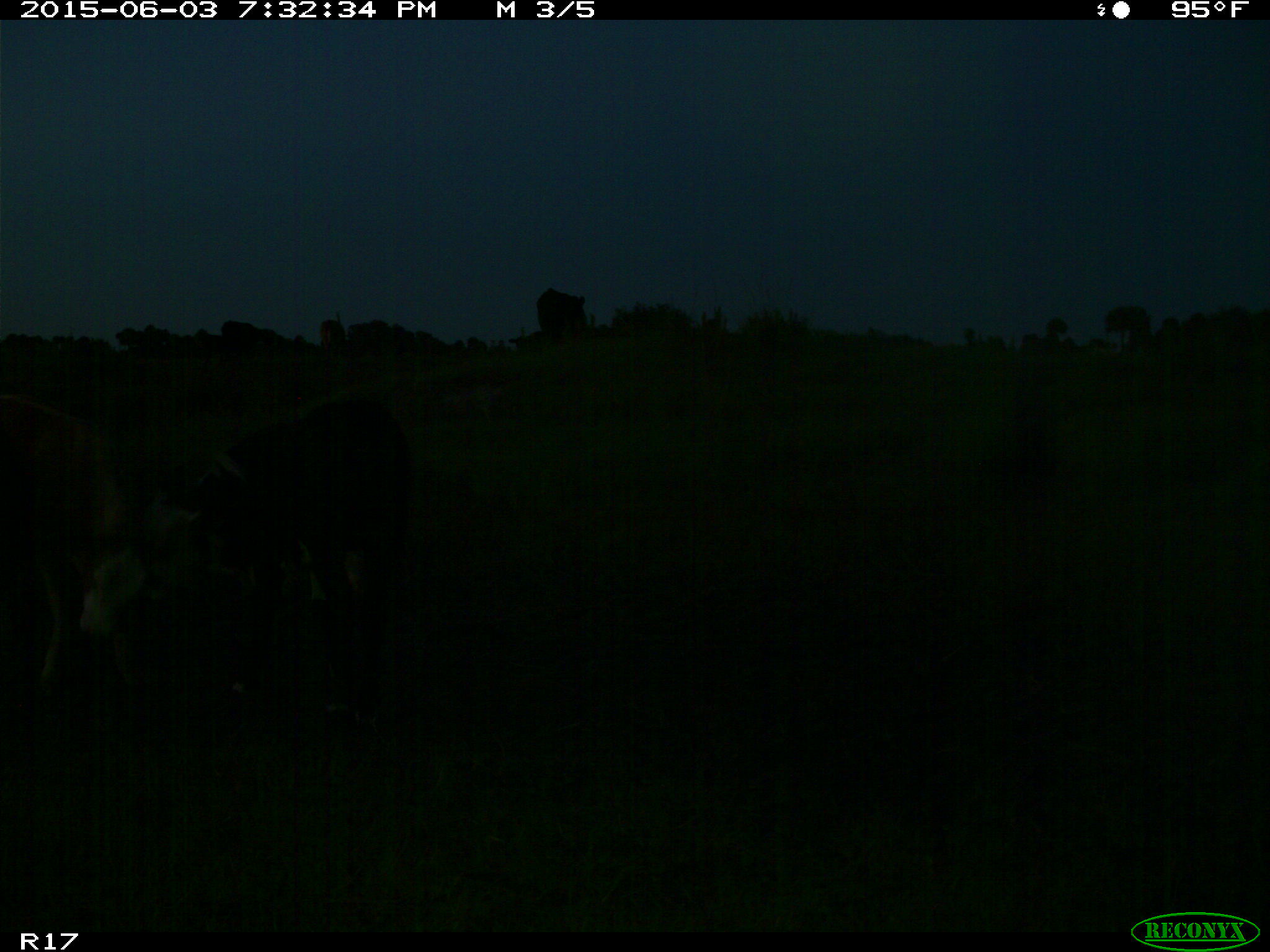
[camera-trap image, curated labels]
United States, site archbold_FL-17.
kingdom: Animalia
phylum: Chordata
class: Mammalia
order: Artiodactyla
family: Bovidae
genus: Bos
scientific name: Bos taurus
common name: domestic cow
Bos taurus (domestic cow).